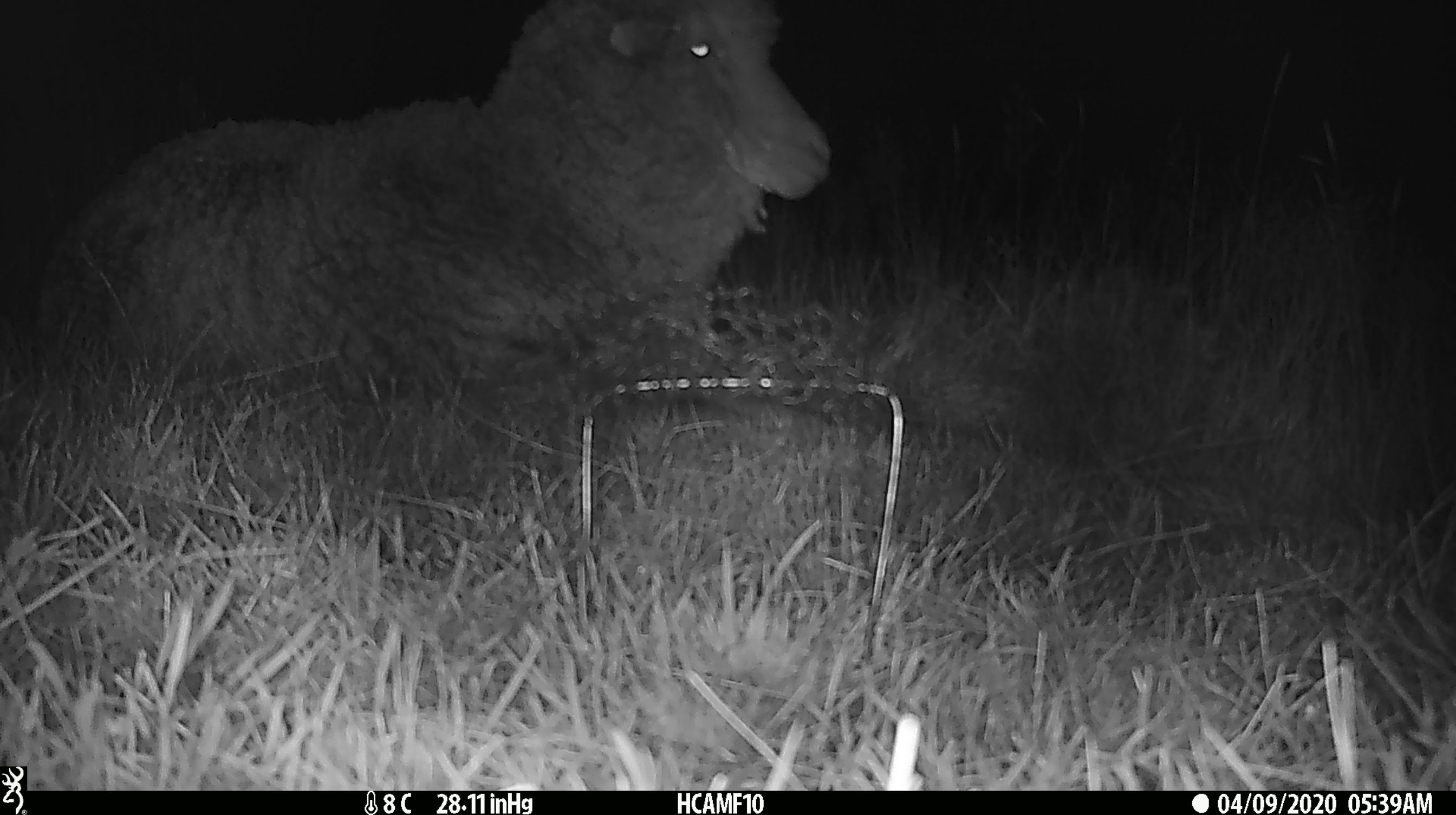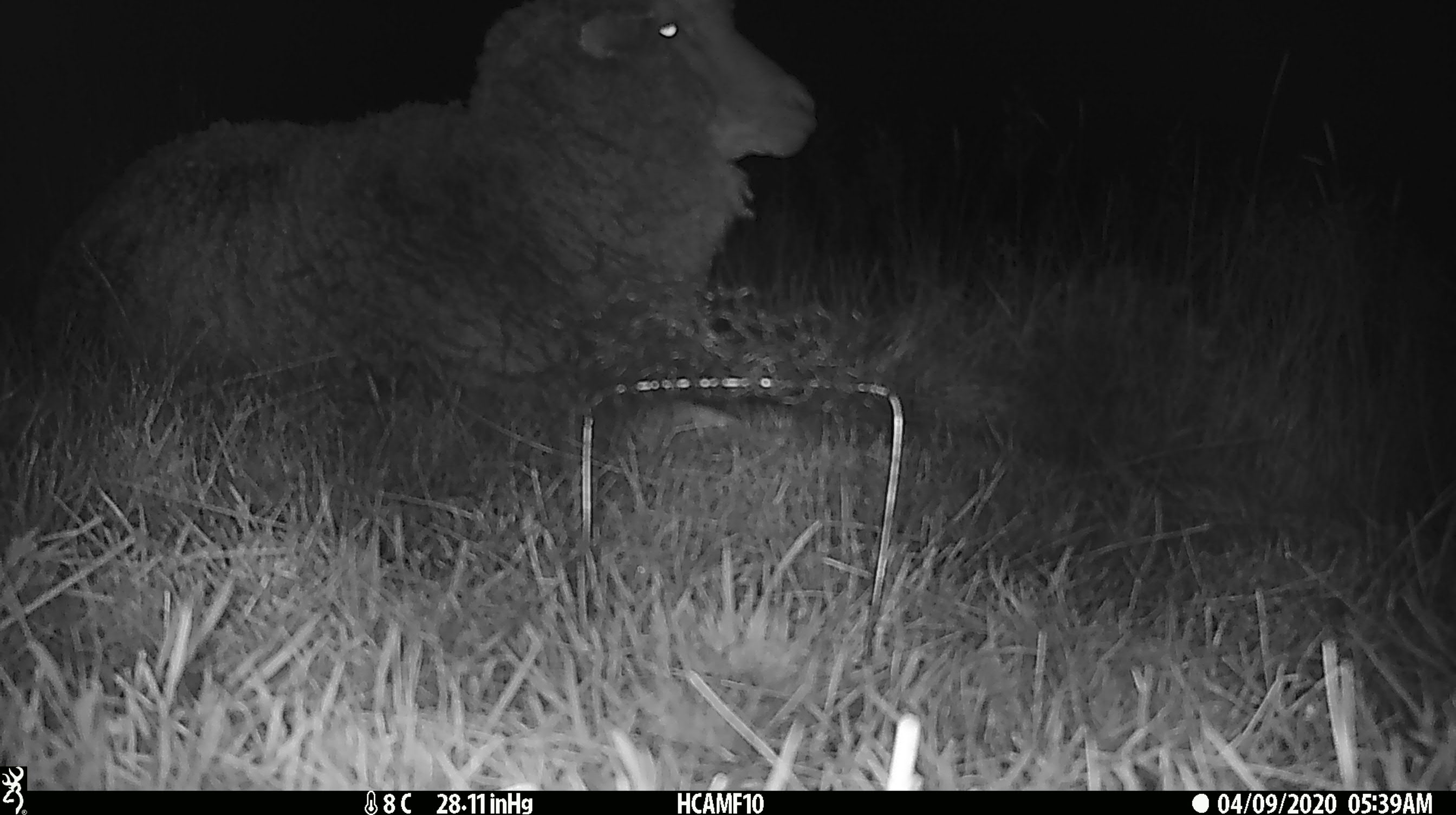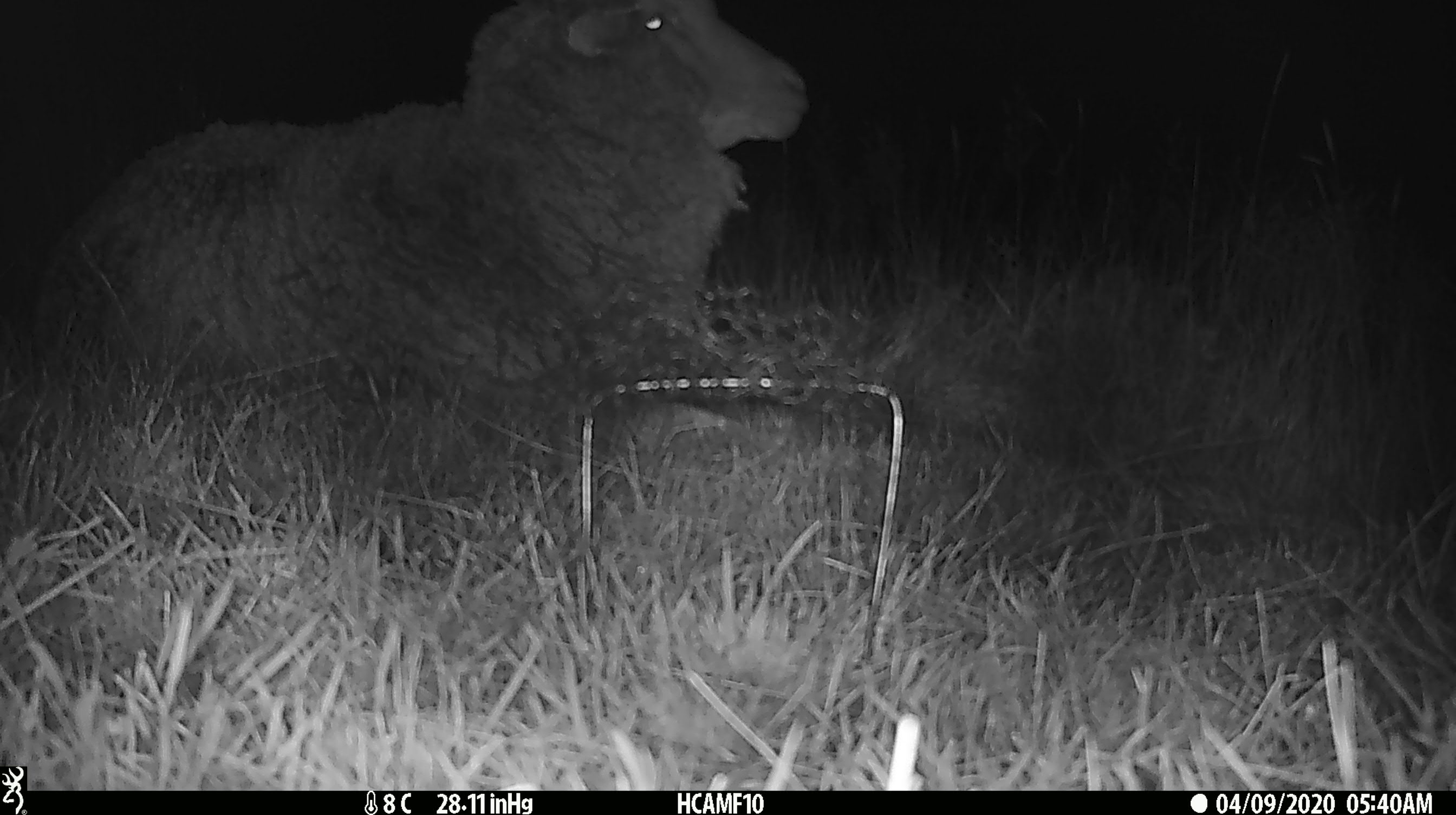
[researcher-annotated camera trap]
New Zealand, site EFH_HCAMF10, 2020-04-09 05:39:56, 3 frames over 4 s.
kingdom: Animalia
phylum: Chordata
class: Mammalia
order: Artiodactyla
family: Bovidae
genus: Ovis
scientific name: Ovis aries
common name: domestic sheep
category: sheep